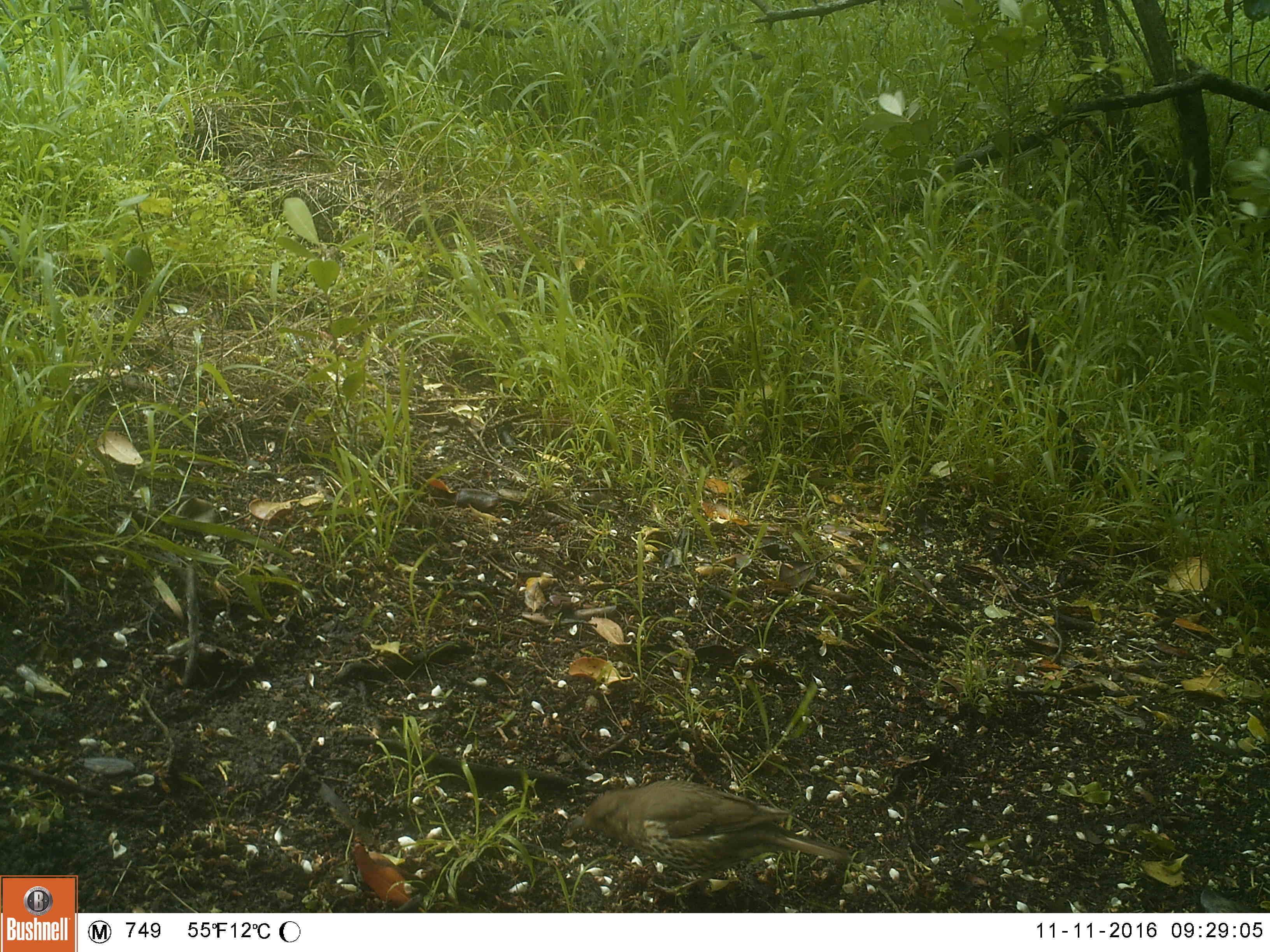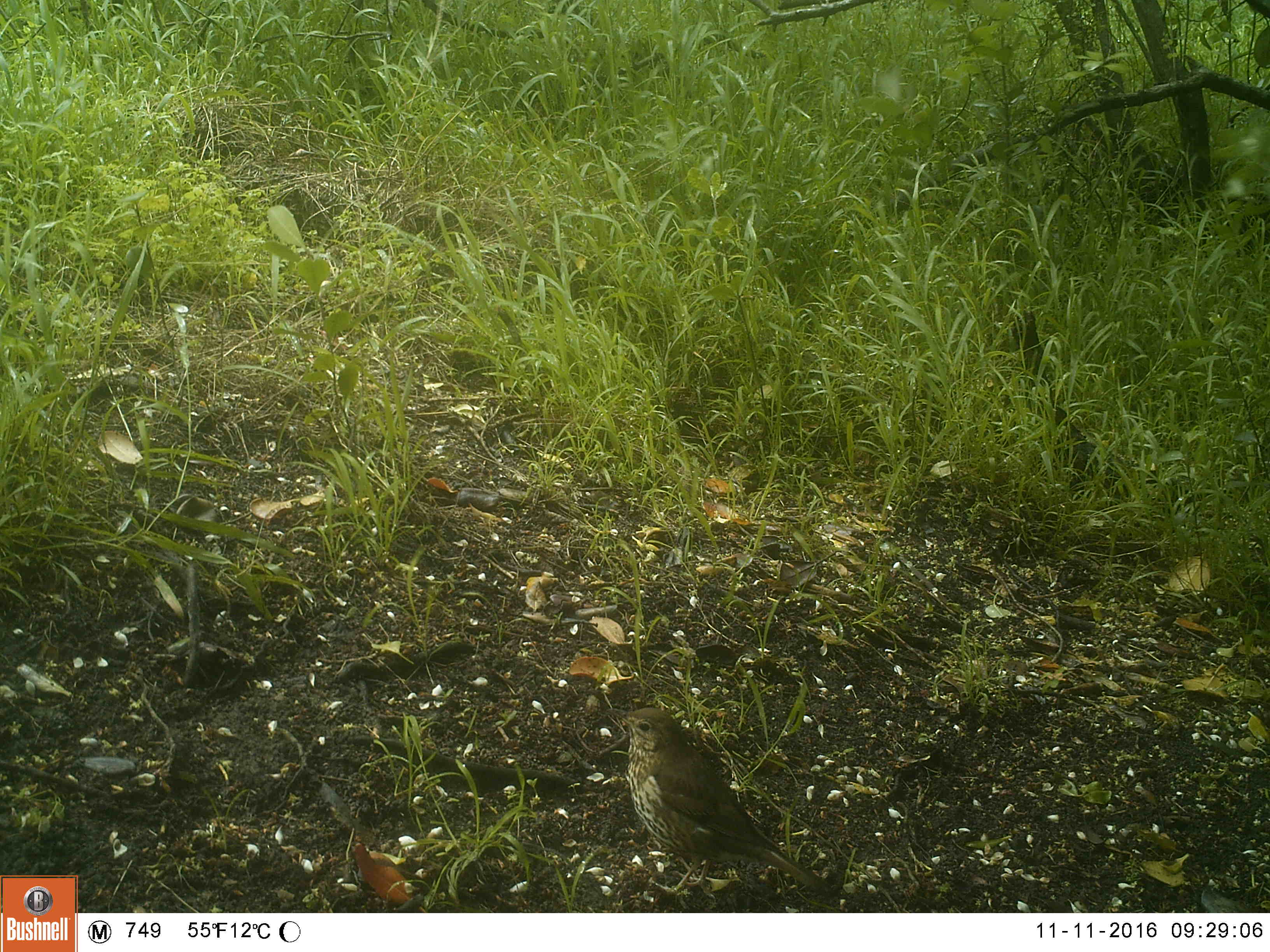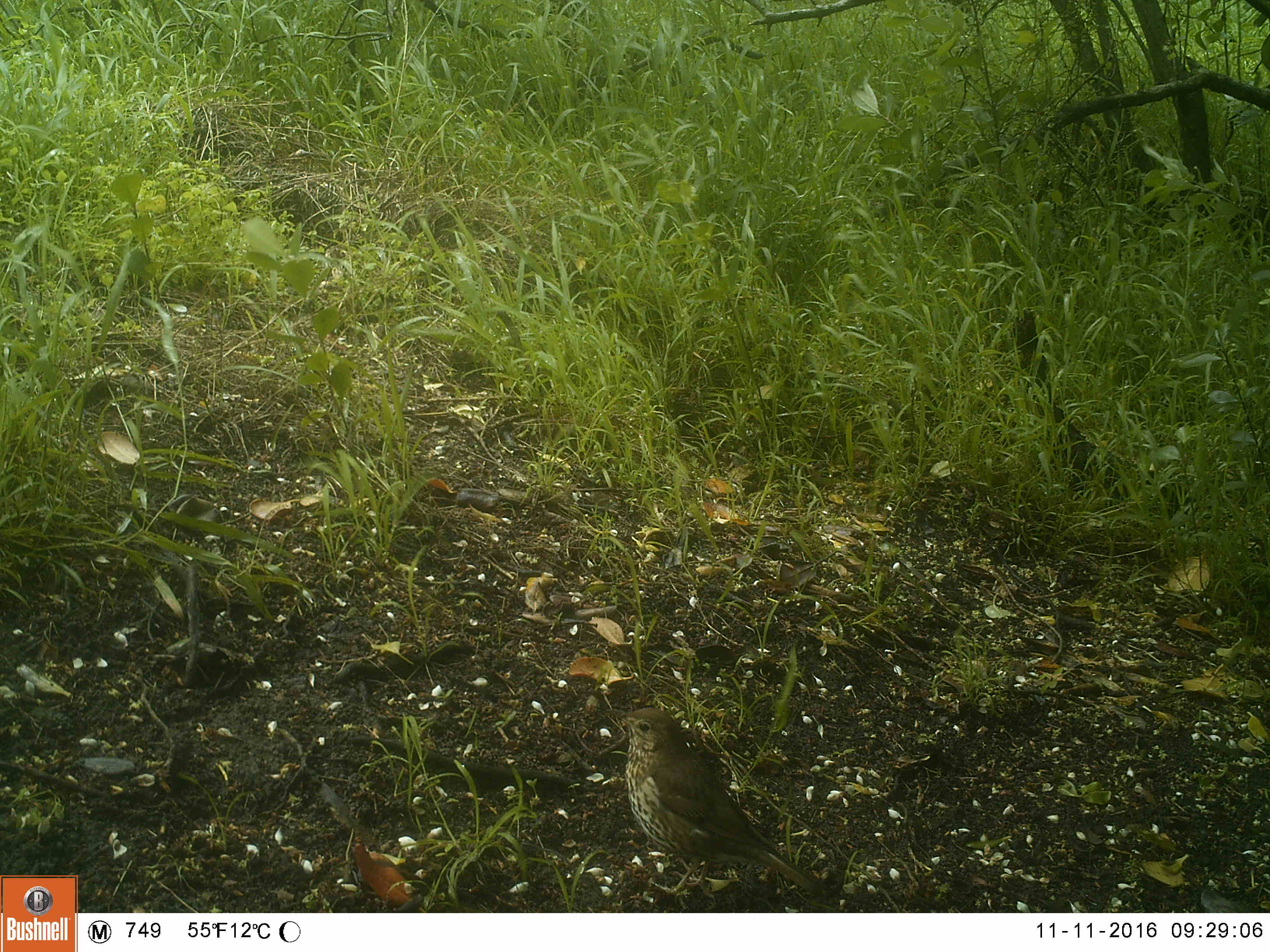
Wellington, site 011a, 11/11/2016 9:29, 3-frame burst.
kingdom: Animalia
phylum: Chordata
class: Aves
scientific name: Aves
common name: bird